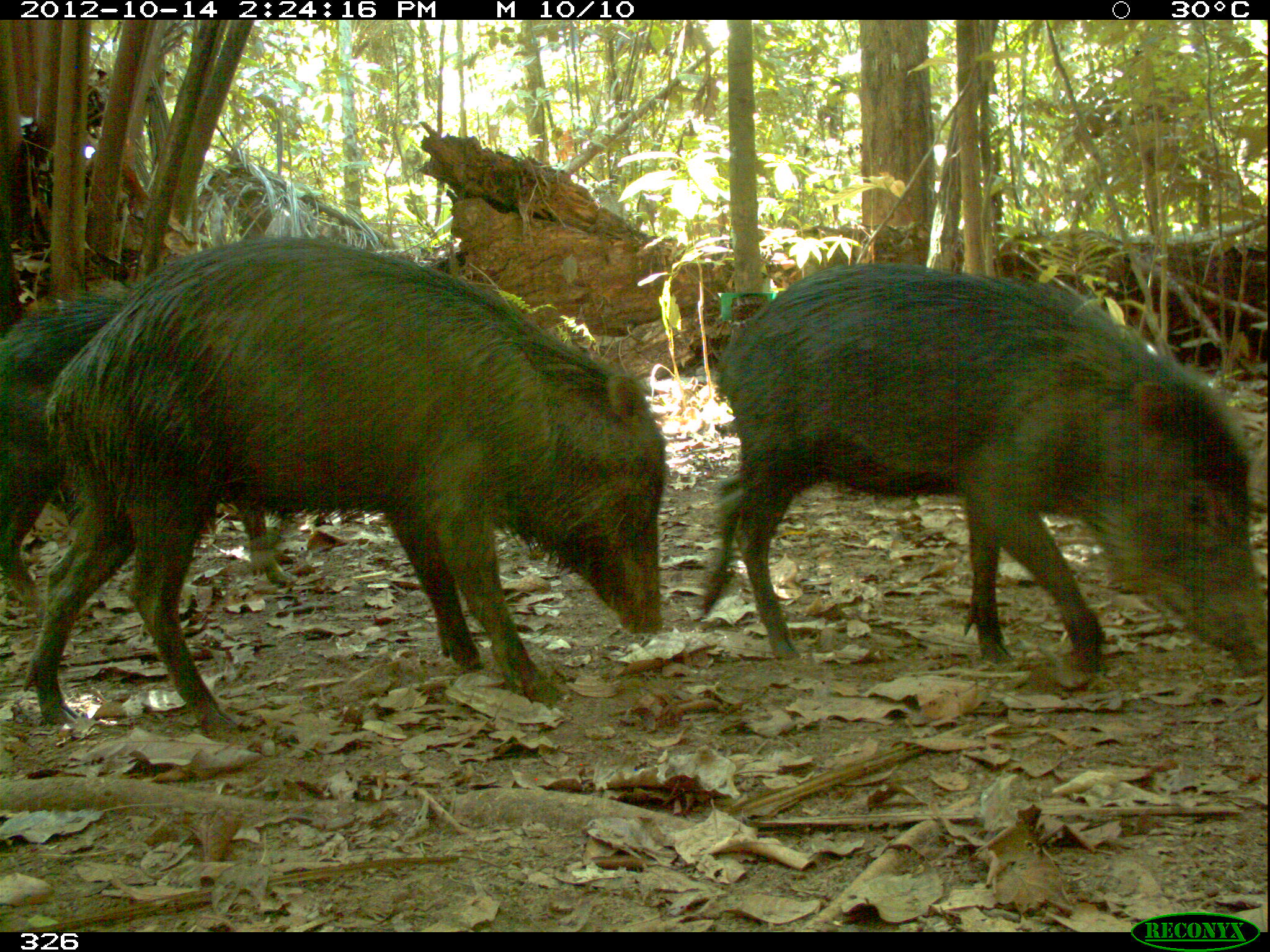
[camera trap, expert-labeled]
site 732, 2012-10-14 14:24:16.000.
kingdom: Animalia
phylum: Chordata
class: Mammalia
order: Artiodactyla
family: Tayassuidae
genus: Tayassu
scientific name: Tayassu pecari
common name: white-lipped peccary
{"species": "Tayassu pecari (white-lipped peccary)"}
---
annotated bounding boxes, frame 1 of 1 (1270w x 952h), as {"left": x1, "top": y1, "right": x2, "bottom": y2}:
tayassu pecari: {"left": 22, "top": 236, "right": 665, "bottom": 743}; {"left": 702, "top": 263, "right": 1269, "bottom": 675}; {"left": 0, "top": 288, "right": 298, "bottom": 625}